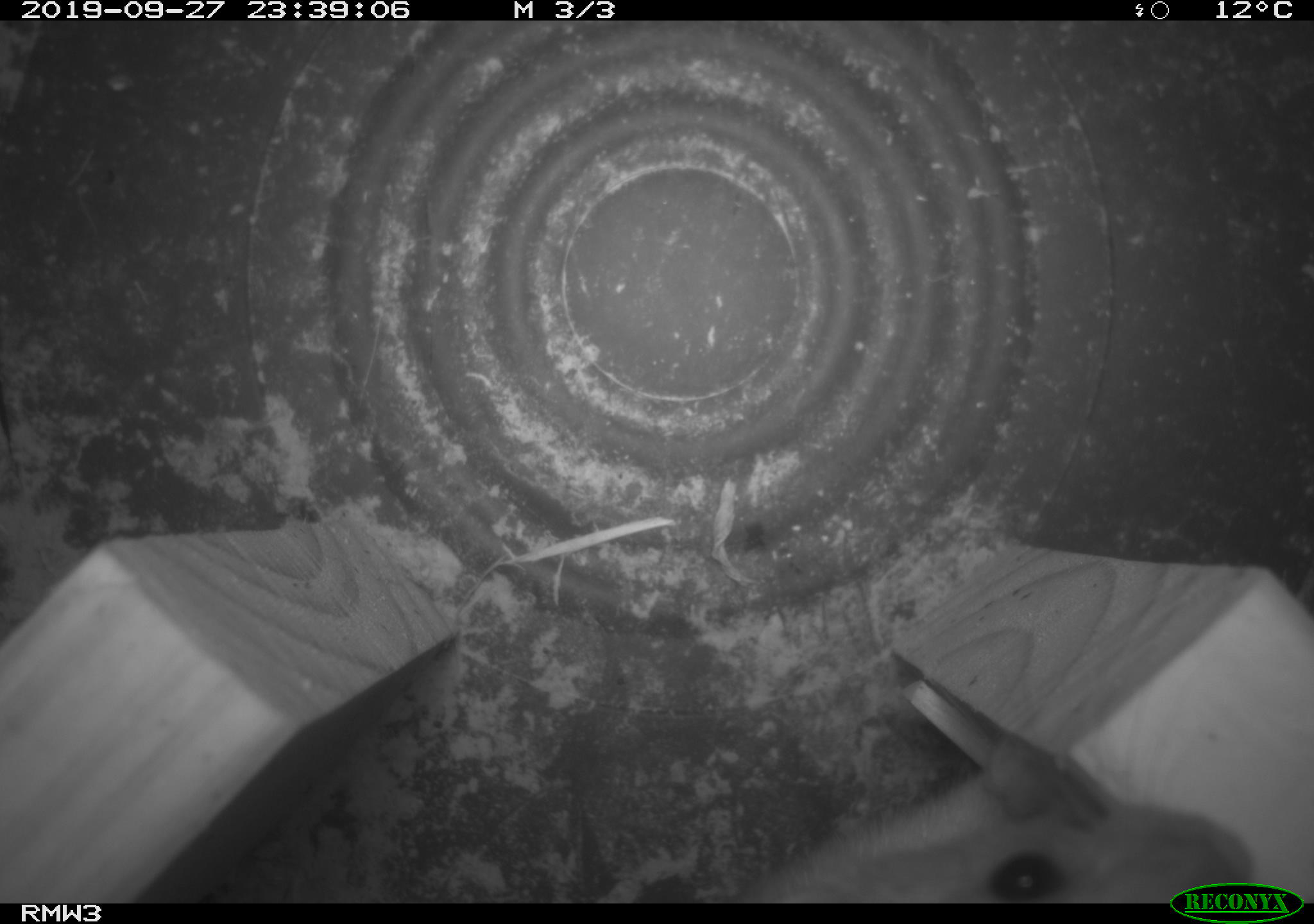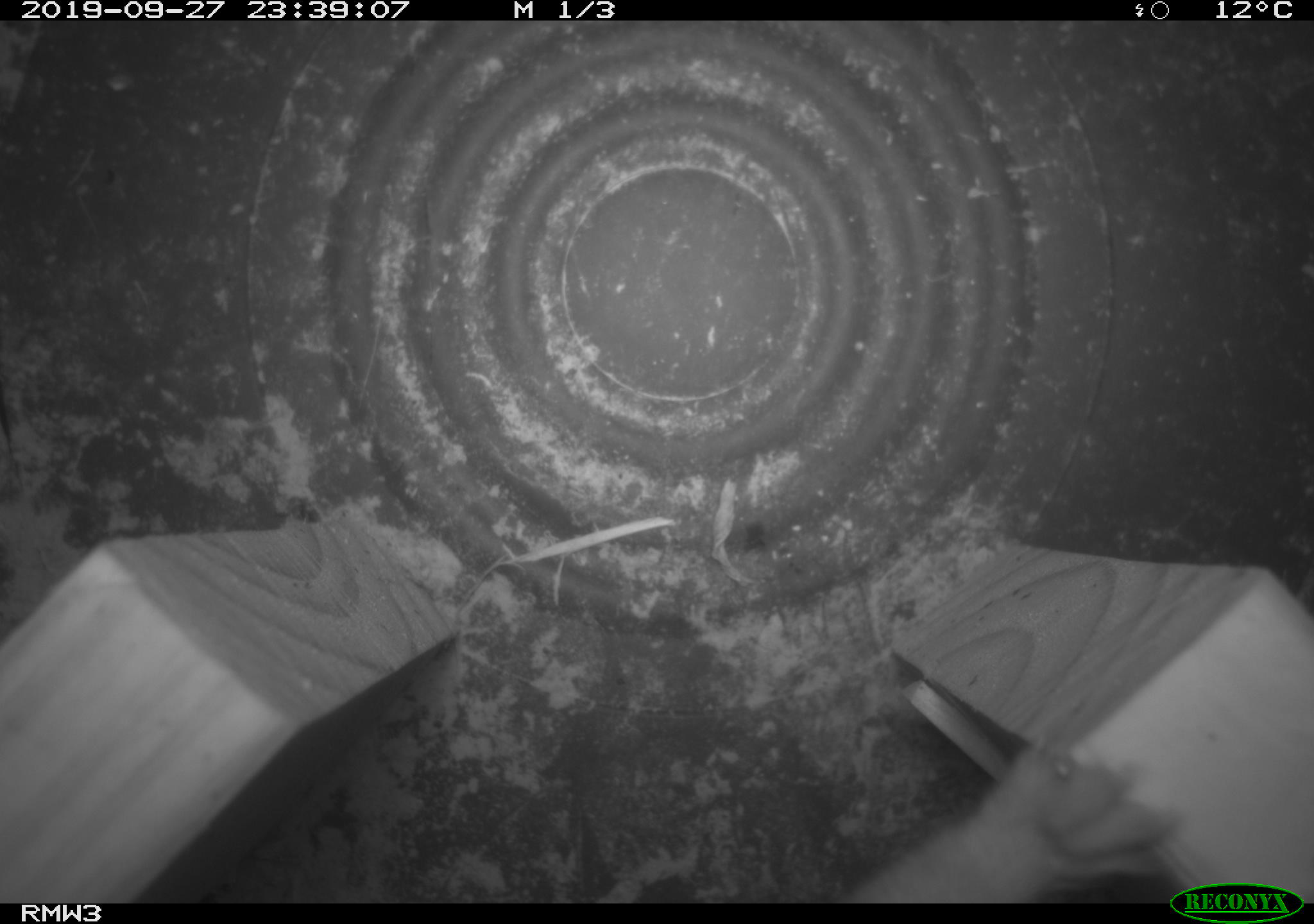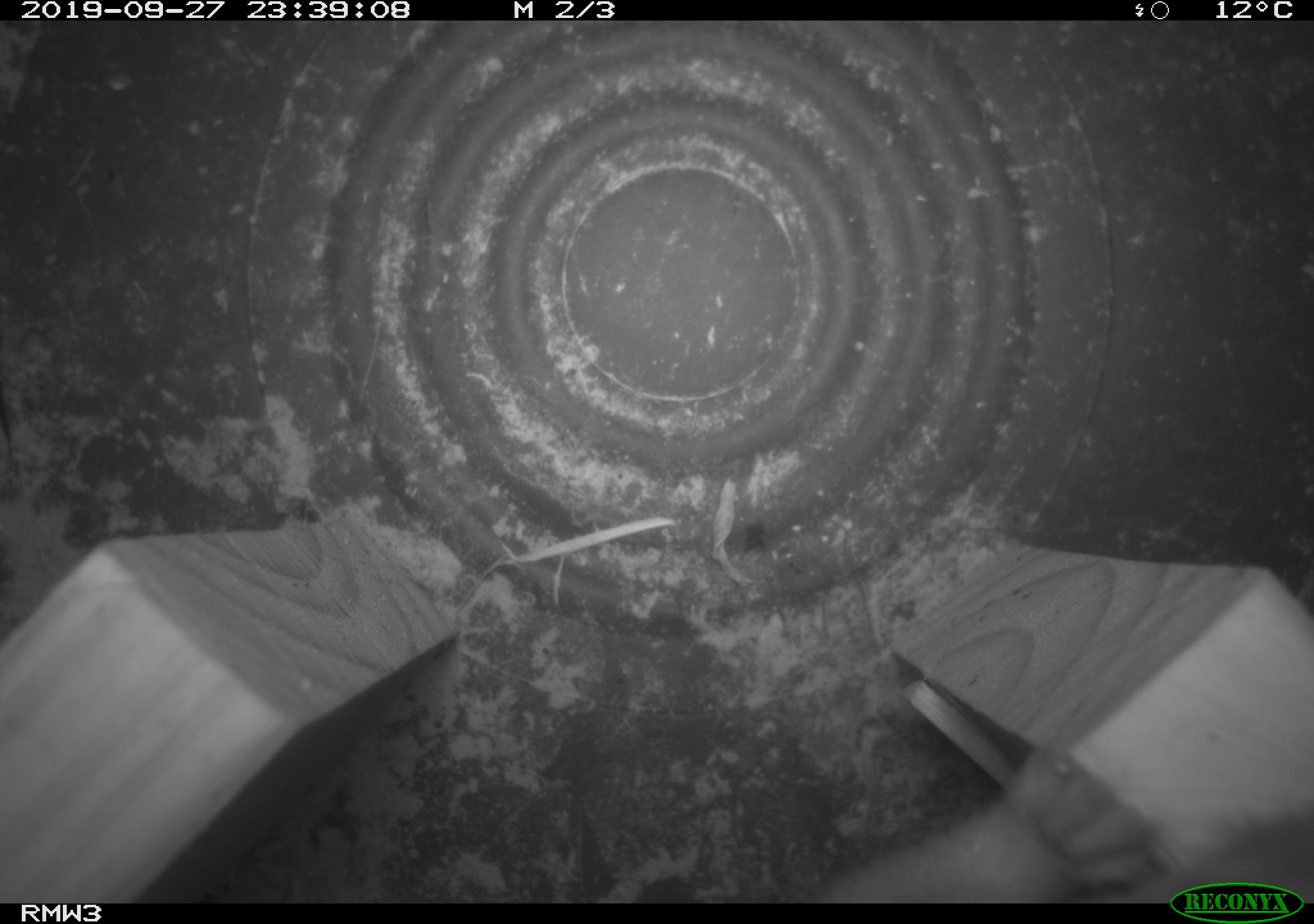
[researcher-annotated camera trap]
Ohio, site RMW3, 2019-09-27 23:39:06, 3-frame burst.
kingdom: Animalia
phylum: Chordata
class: Mammalia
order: Carnivora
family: Mustelidae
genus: Neogale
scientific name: Neogale frenata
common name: long-tailed weasel